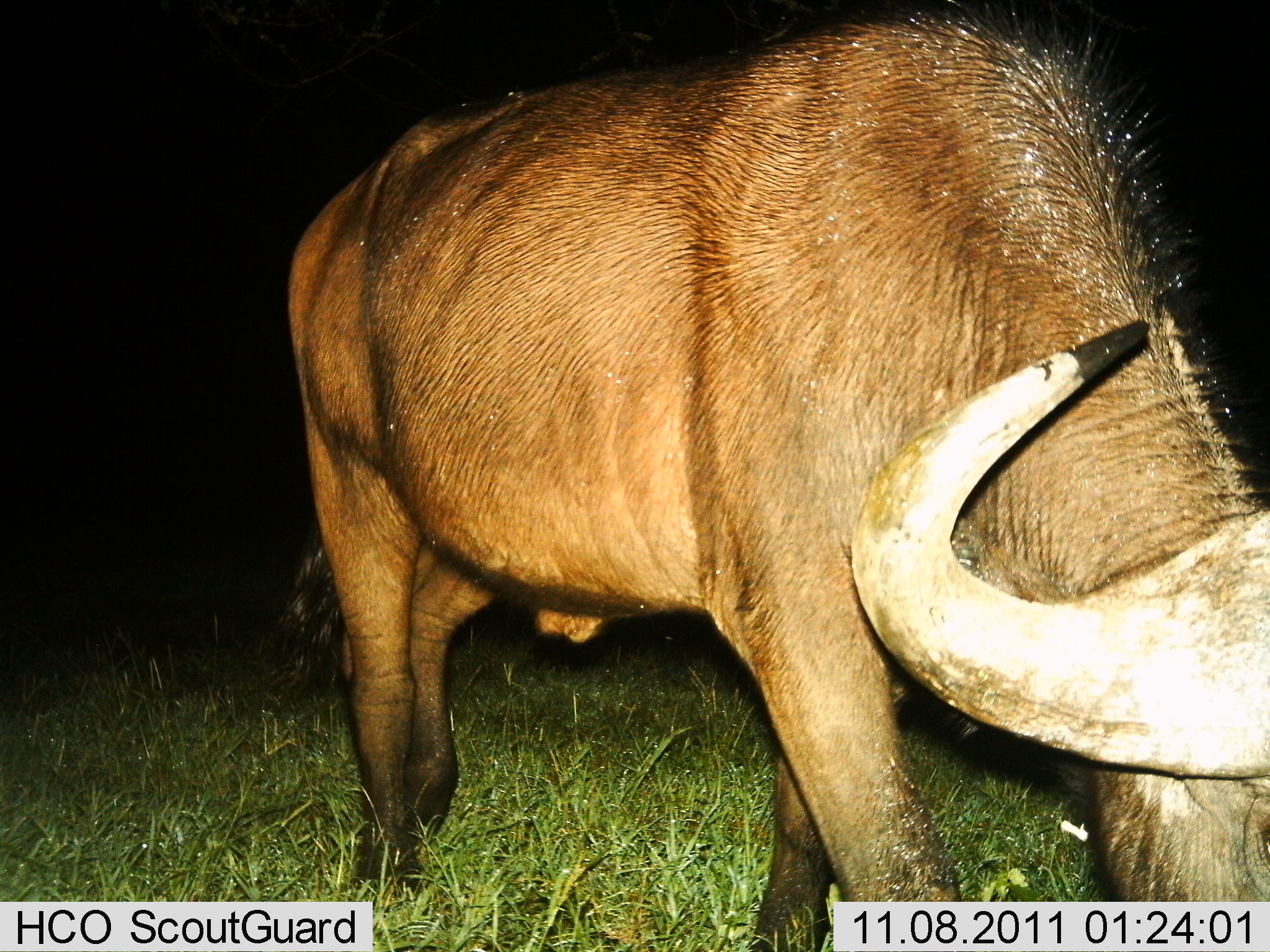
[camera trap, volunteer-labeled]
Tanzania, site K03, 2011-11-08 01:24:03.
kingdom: Animalia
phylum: Chordata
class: Mammalia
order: Artiodactyla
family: Bovidae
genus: Syncerus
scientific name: Syncerus caffer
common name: cape buffalo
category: buffalo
Buffalo (cape buffalo) (Syncerus caffer), count 1. Behavior (volunteer vote fractions): standing 58%, resting 0%, moving 8%, interacting 0%. Young present (vote fraction): 0%. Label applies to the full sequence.